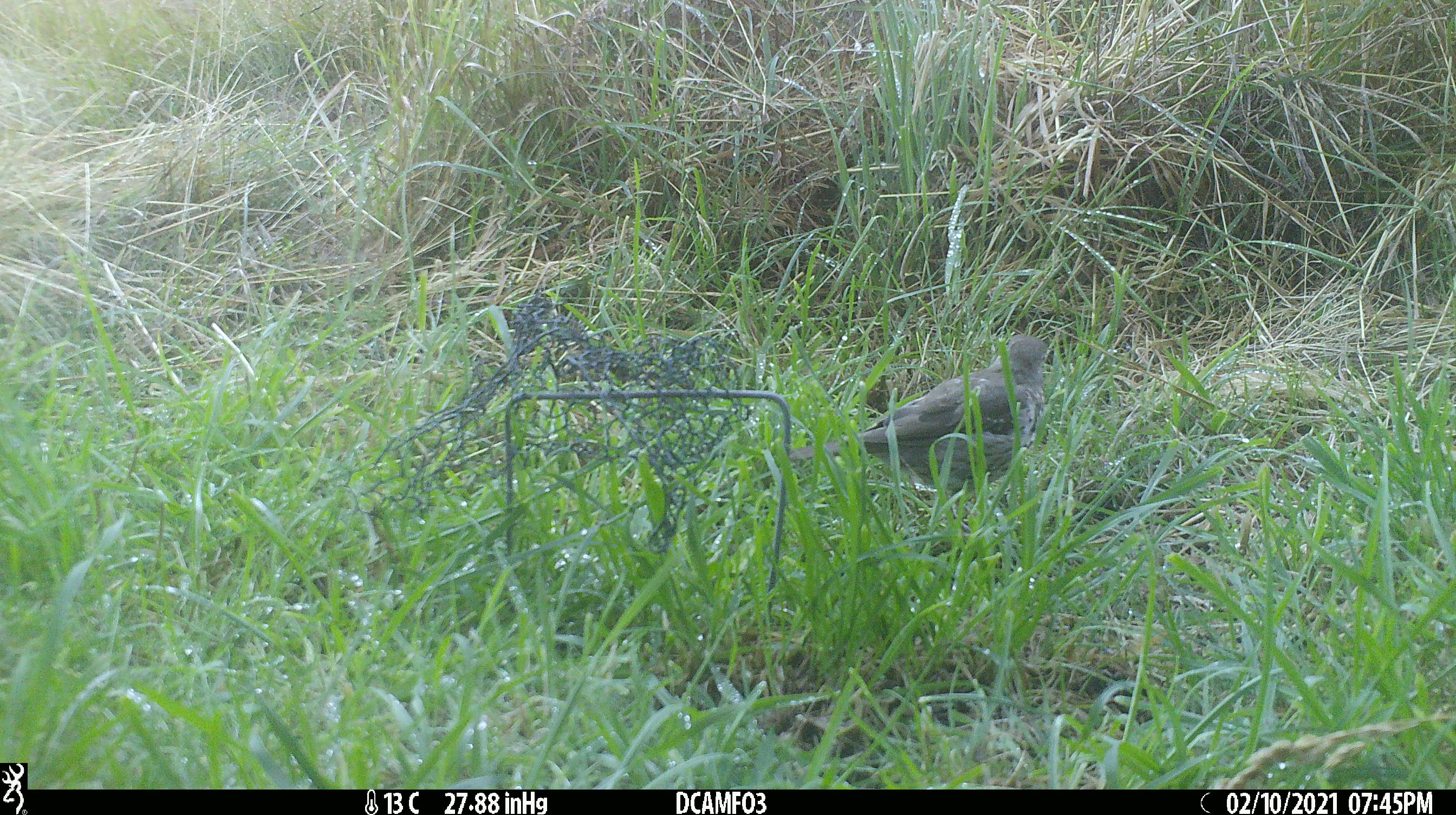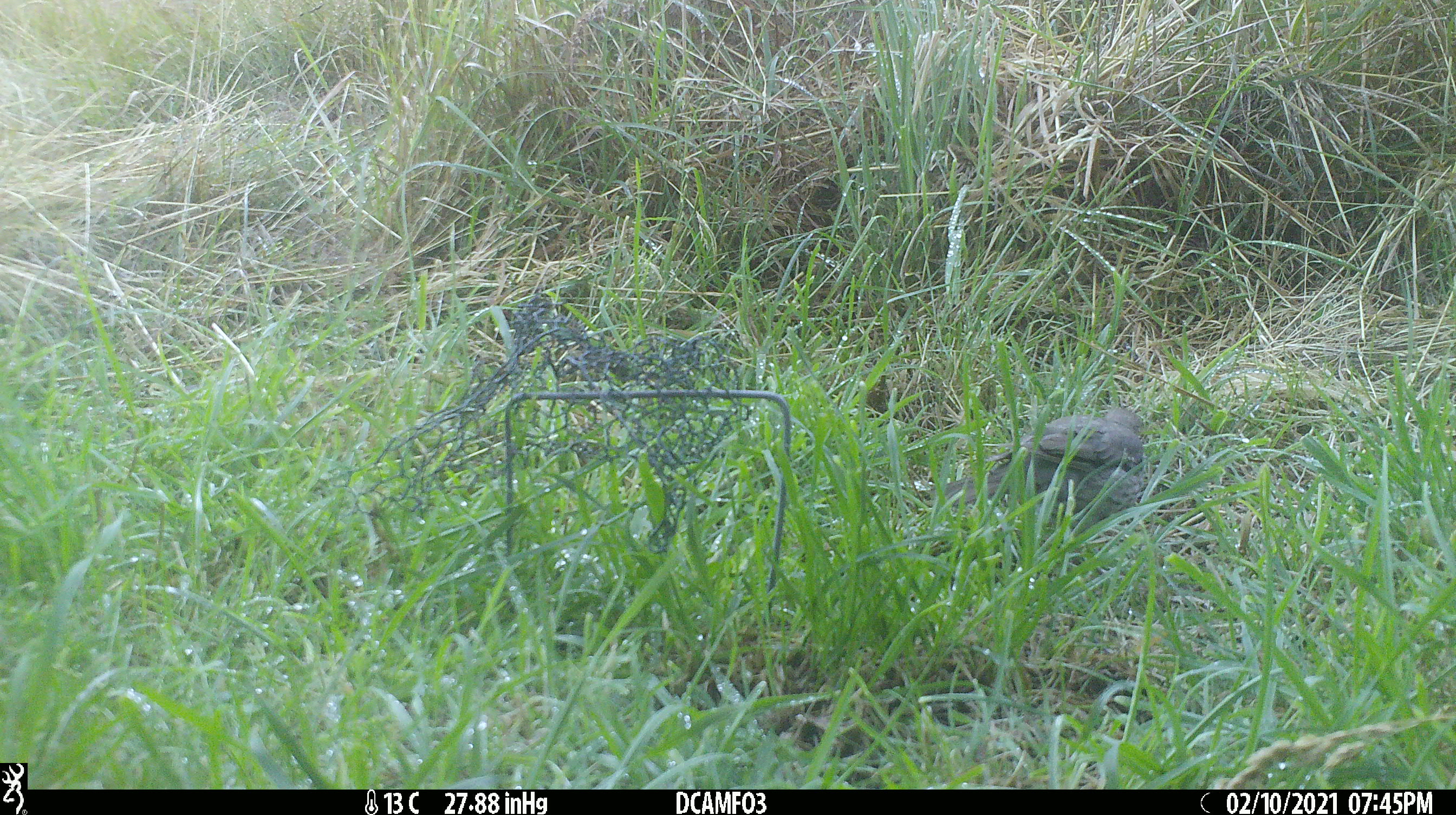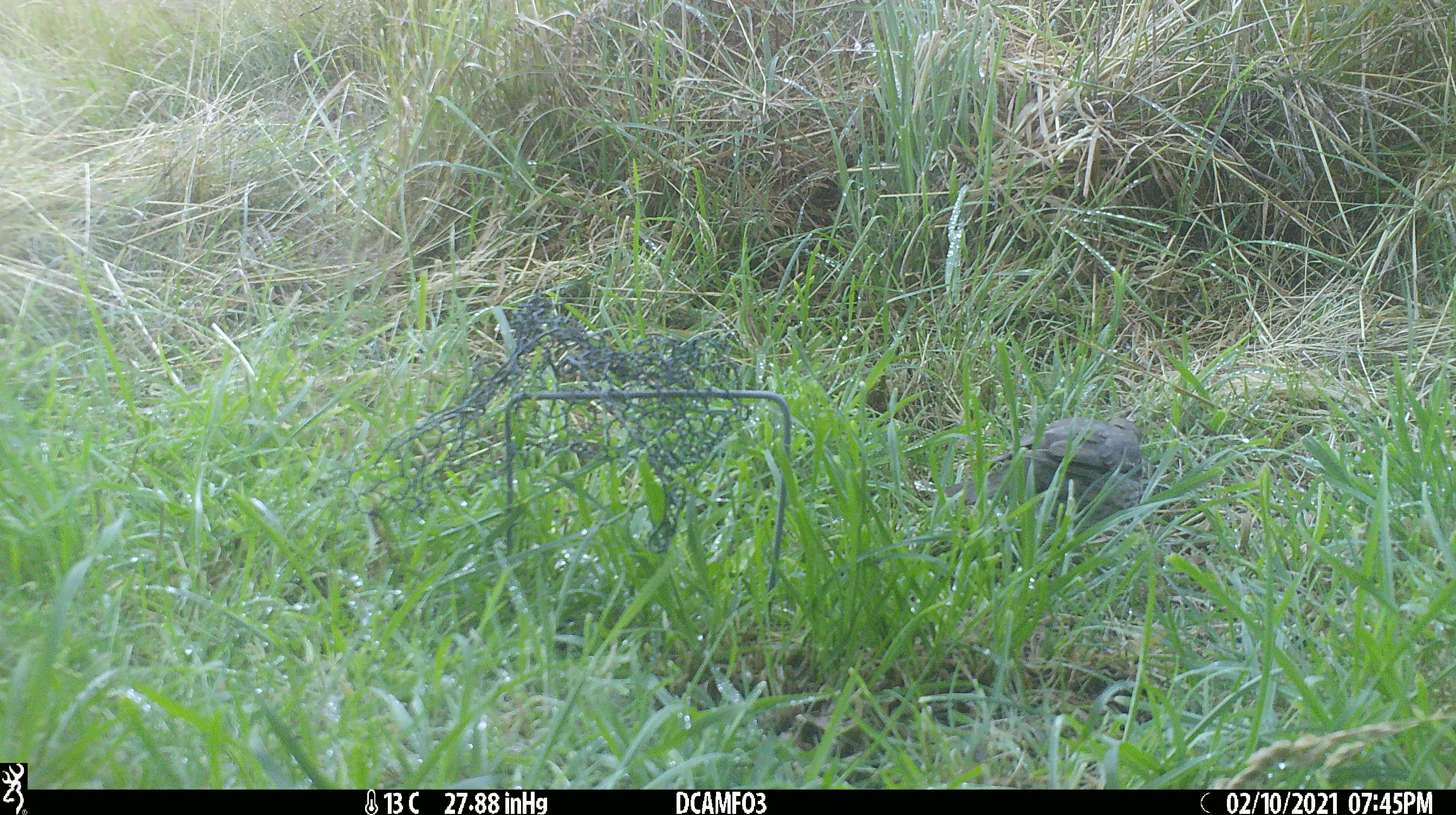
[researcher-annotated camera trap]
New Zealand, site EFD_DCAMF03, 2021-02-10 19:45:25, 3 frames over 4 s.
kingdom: Animalia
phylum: Chordata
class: Aves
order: Passeriformes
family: Turdidae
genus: Turdus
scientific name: Turdus philomelos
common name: song thrush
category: thrush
Thrush (song thrush) (Turdus philomelos).